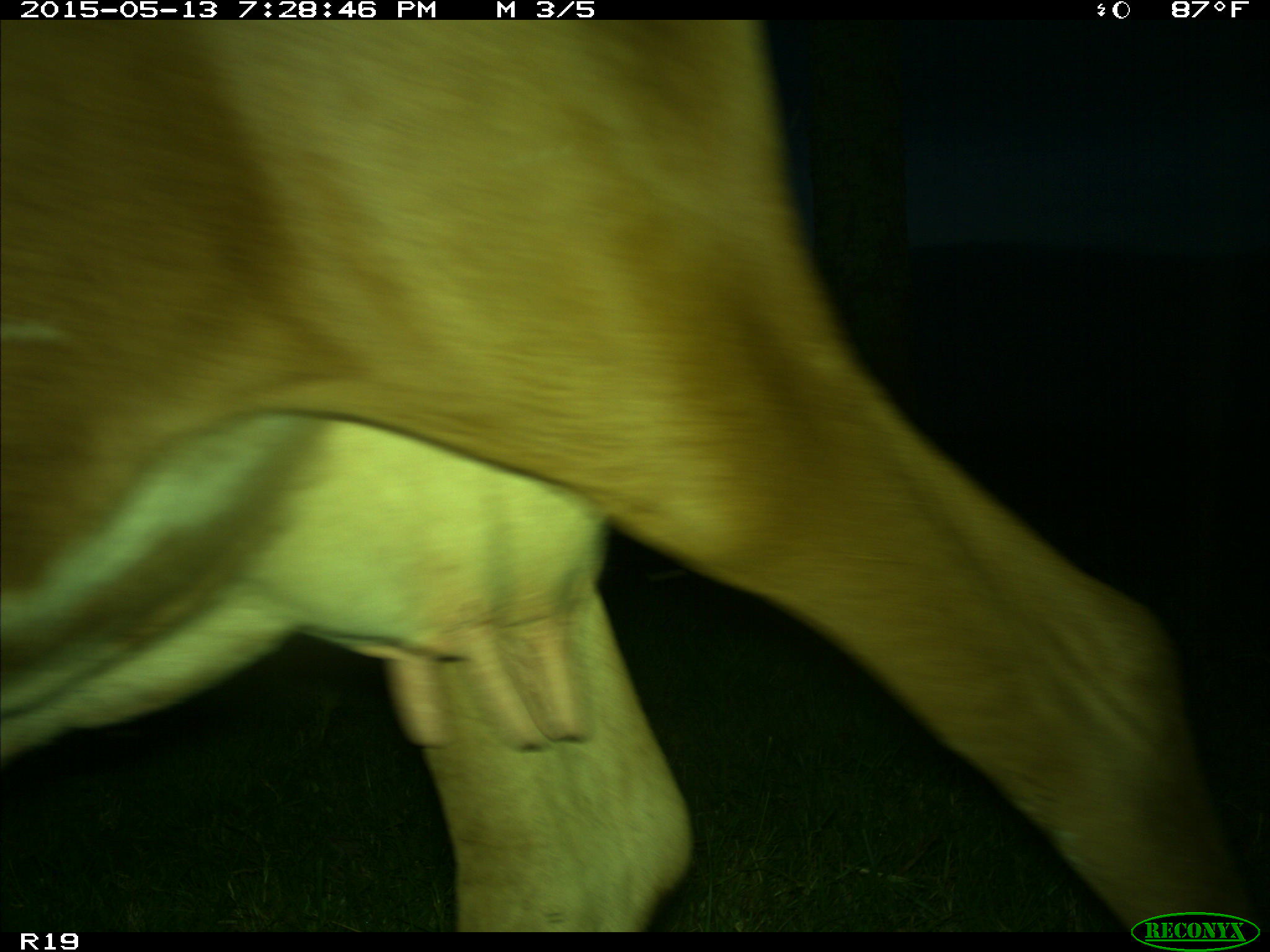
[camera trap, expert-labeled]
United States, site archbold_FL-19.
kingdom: Animalia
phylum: Chordata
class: Mammalia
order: Artiodactyla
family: Bovidae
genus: Bos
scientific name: Bos taurus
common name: domestic cow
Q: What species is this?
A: Bos taurus (domestic cow).